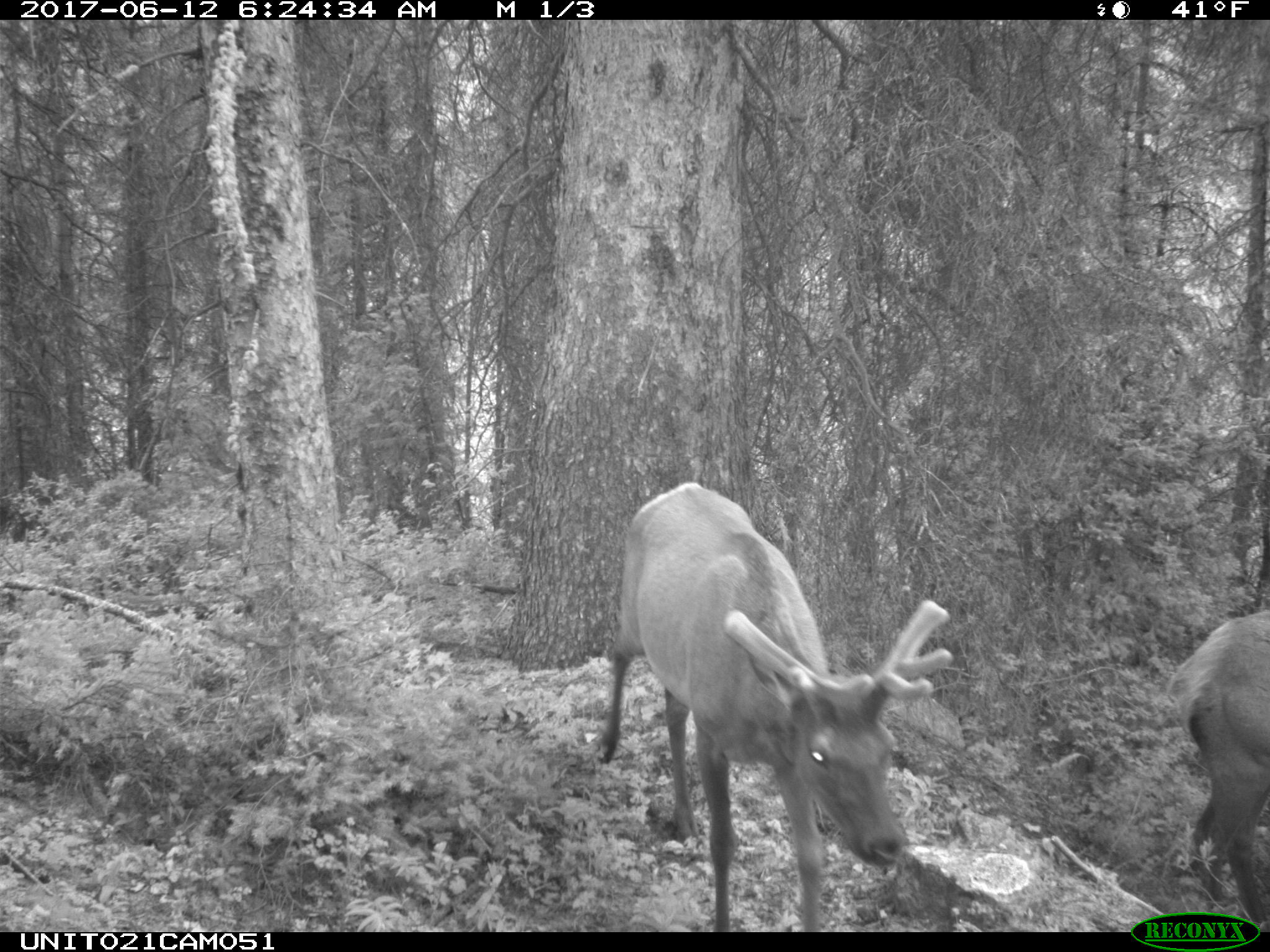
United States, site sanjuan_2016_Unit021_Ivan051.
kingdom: Animalia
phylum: Chordata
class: Mammalia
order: Artiodactyla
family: Cervidae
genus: Cervus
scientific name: Cervus elaphus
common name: red deer